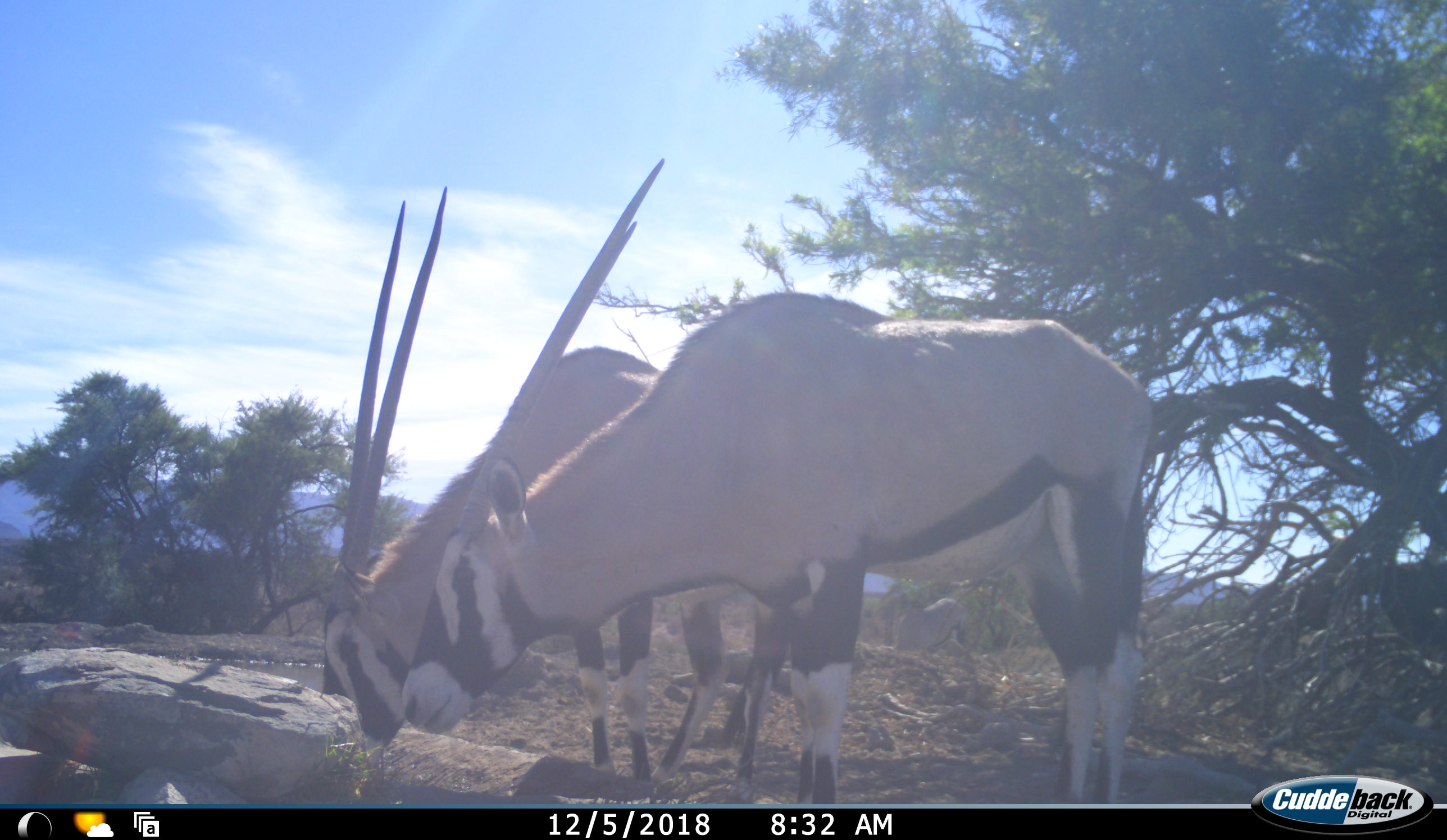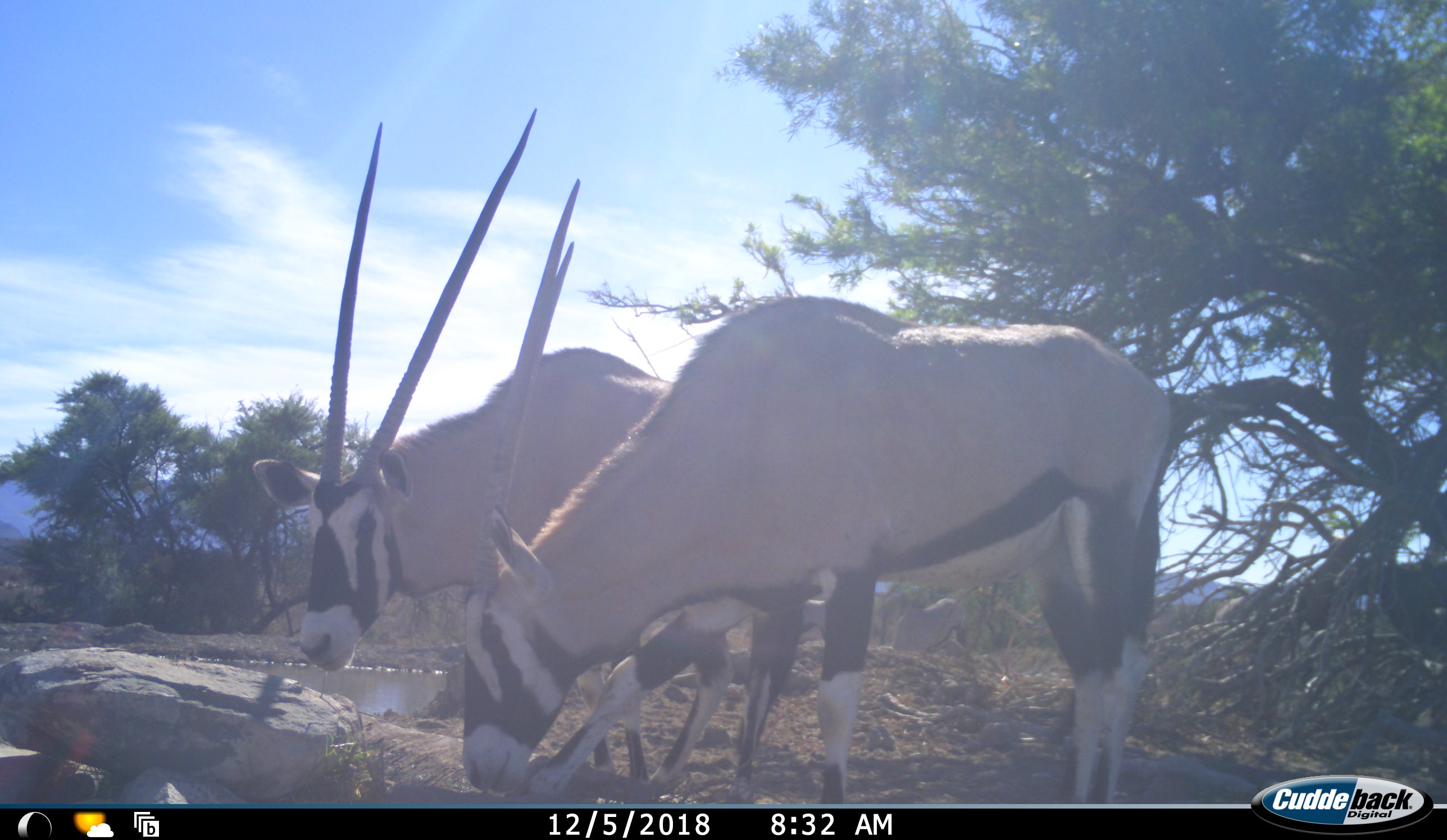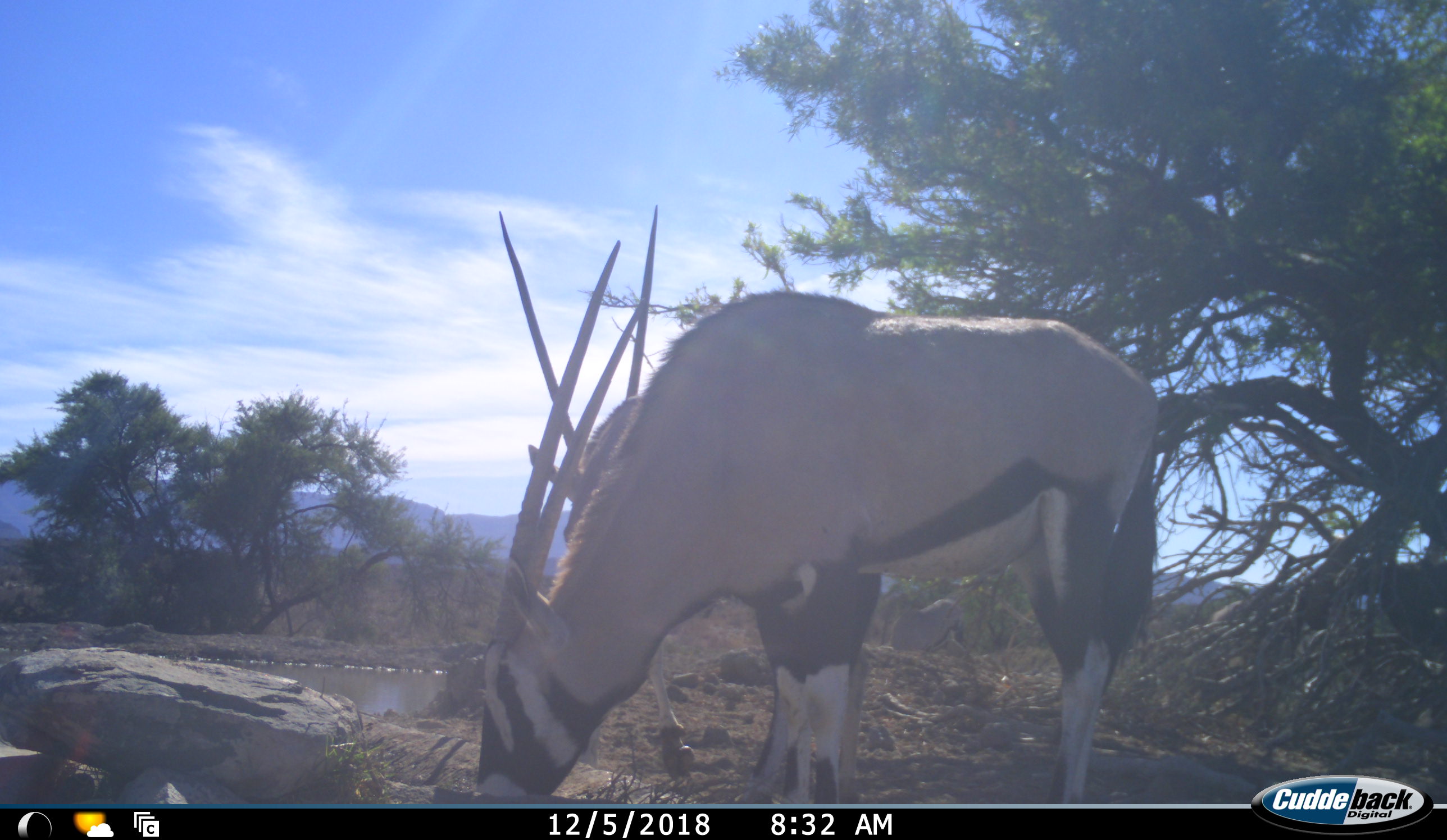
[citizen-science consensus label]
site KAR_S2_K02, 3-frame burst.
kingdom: Animalia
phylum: Chordata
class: Mammalia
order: Artiodactyla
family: Bovidae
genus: Oryx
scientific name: Oryx gazella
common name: gemsbok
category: oryx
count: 2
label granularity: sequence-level